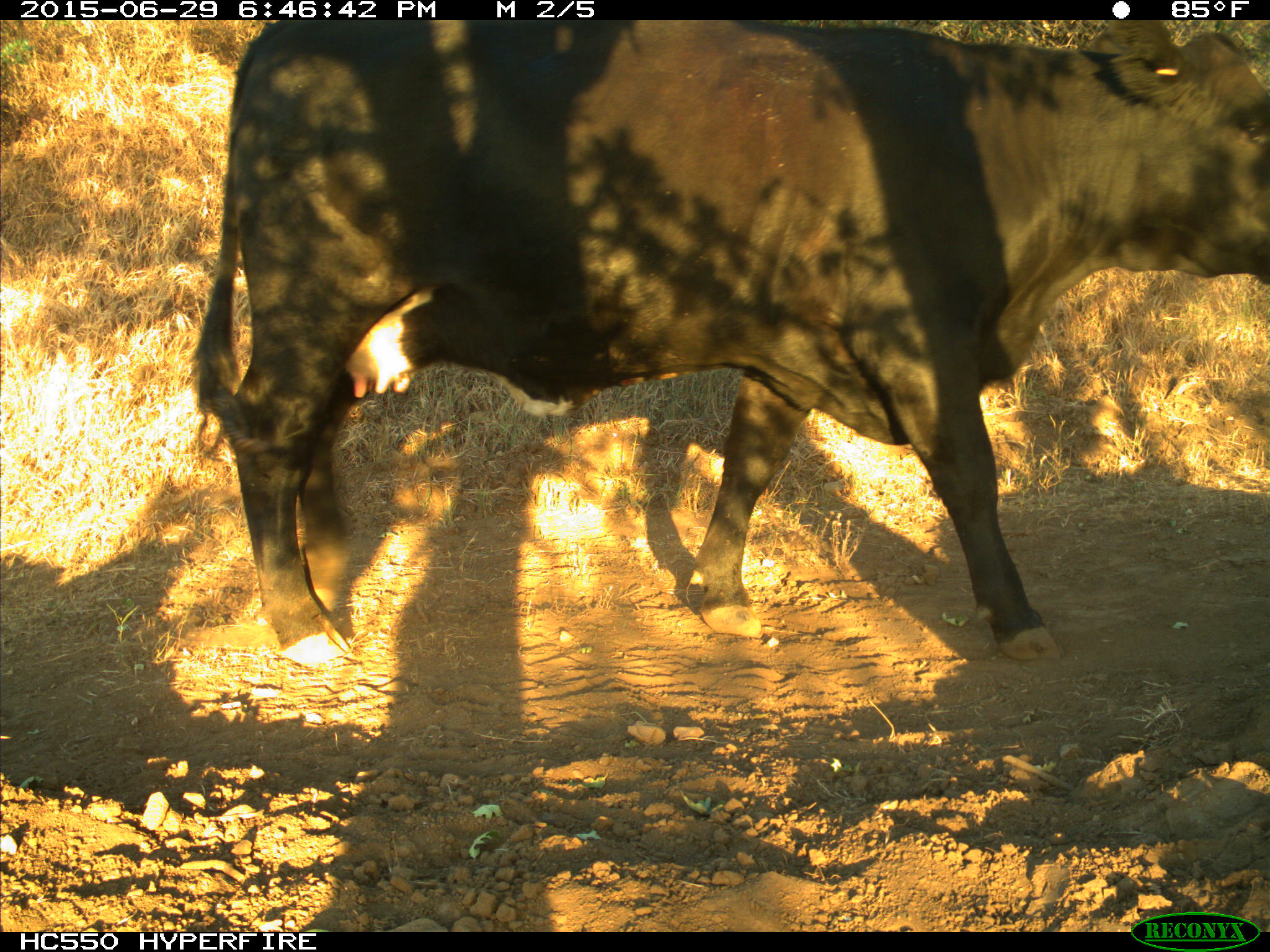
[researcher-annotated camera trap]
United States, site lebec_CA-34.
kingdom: Animalia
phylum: Chordata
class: Mammalia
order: Artiodactyla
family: Bovidae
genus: Bos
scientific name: Bos taurus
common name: domestic cow